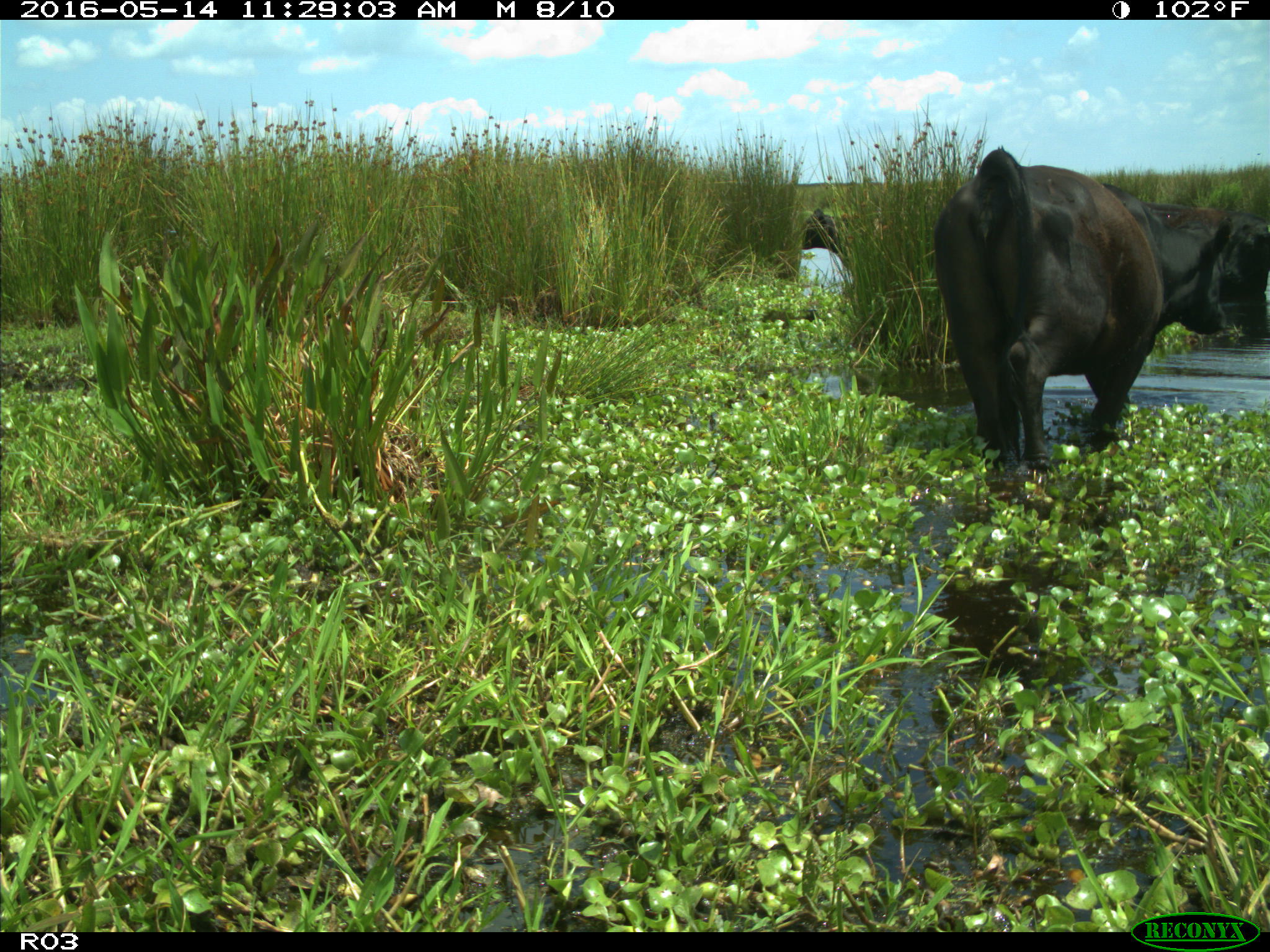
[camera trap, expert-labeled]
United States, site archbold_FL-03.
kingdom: Animalia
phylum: Chordata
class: Mammalia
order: Artiodactyla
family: Bovidae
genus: Bos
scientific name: Bos taurus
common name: domestic cow